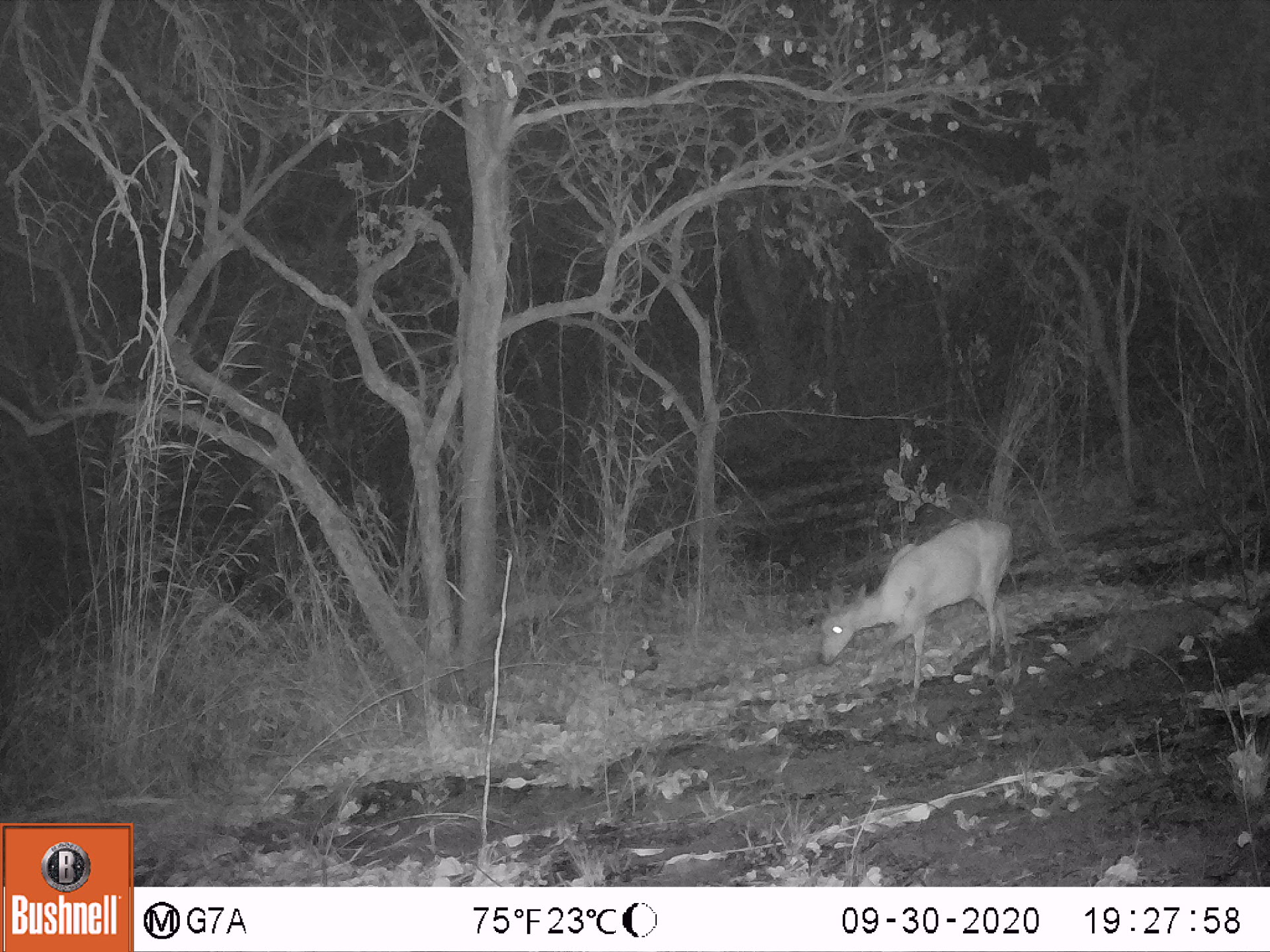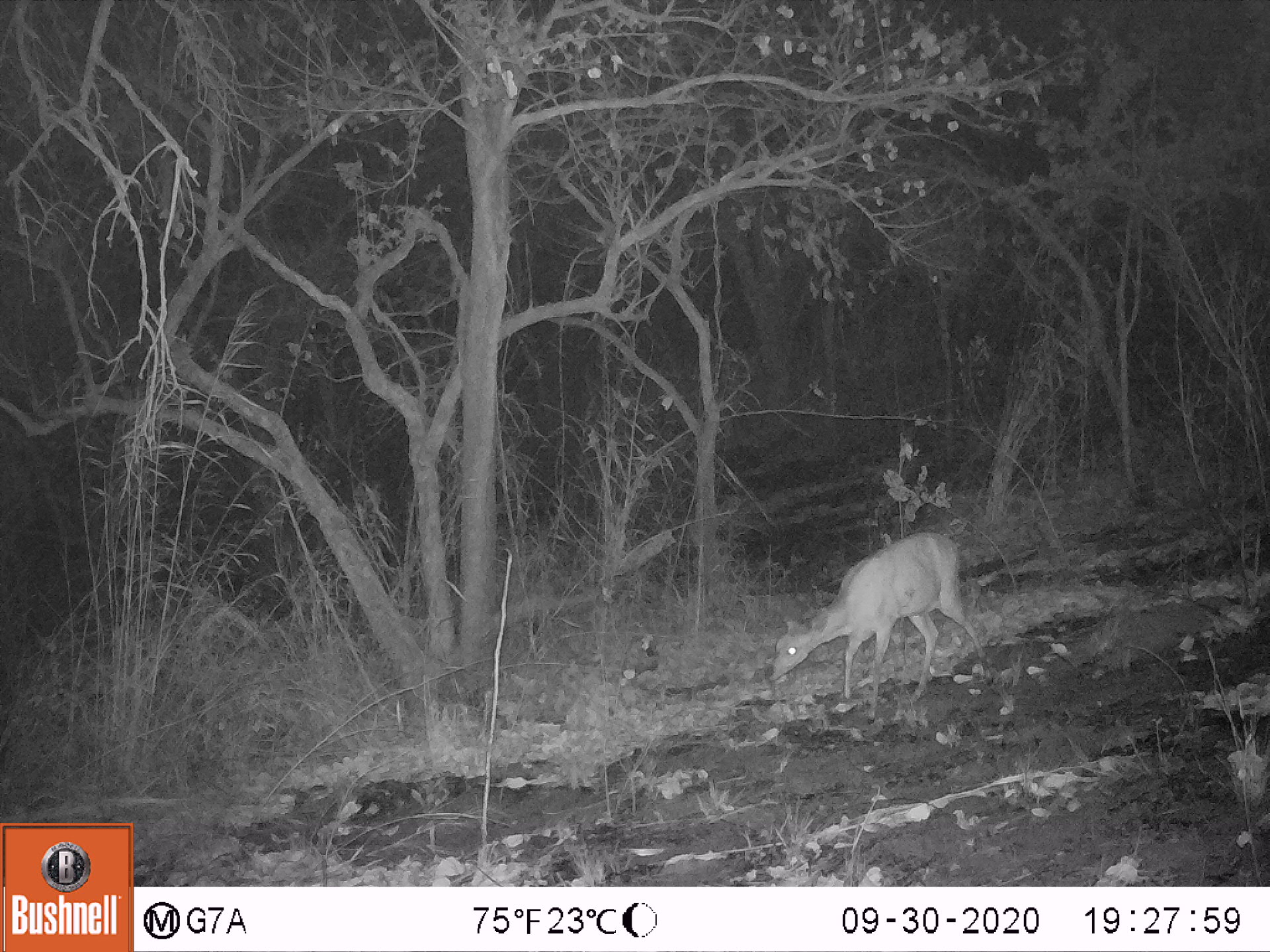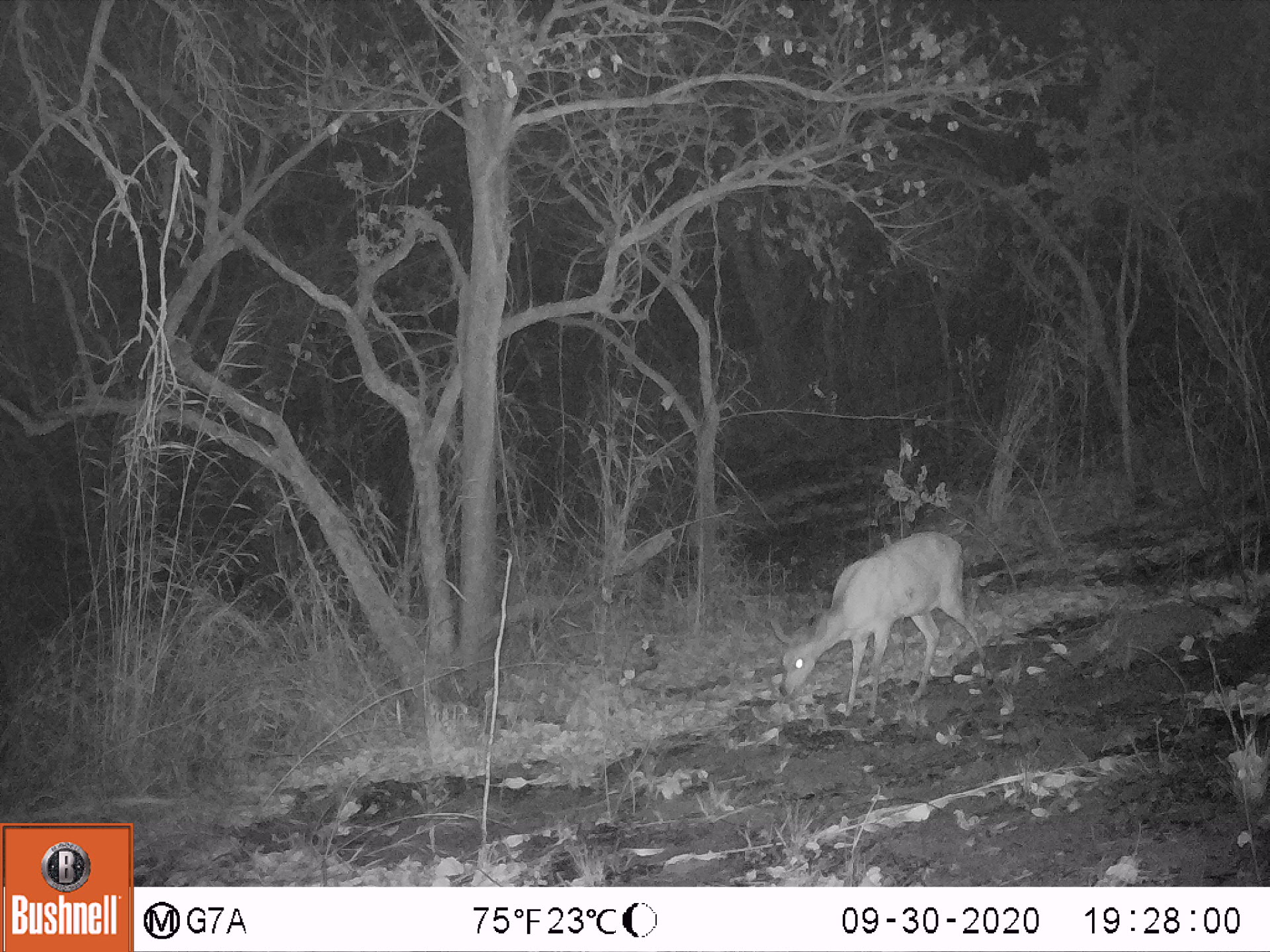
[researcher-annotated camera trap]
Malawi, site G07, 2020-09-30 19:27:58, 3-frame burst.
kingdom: Animalia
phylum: Chordata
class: Mammalia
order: Artiodactyla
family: Bovidae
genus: Tragelaphus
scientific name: Tragelaphus sylvaticus sylvaticus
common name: cape bushbuck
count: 1